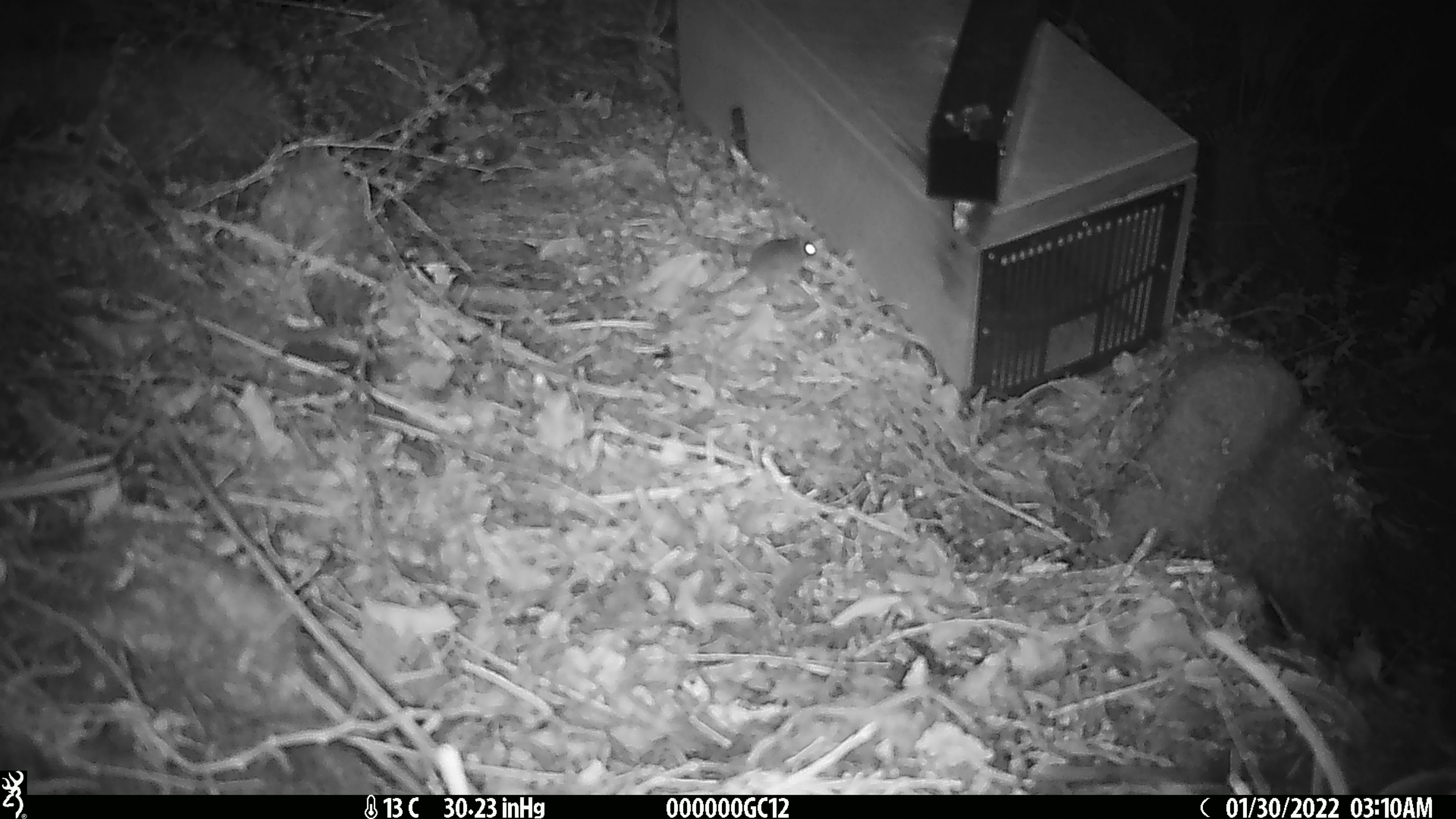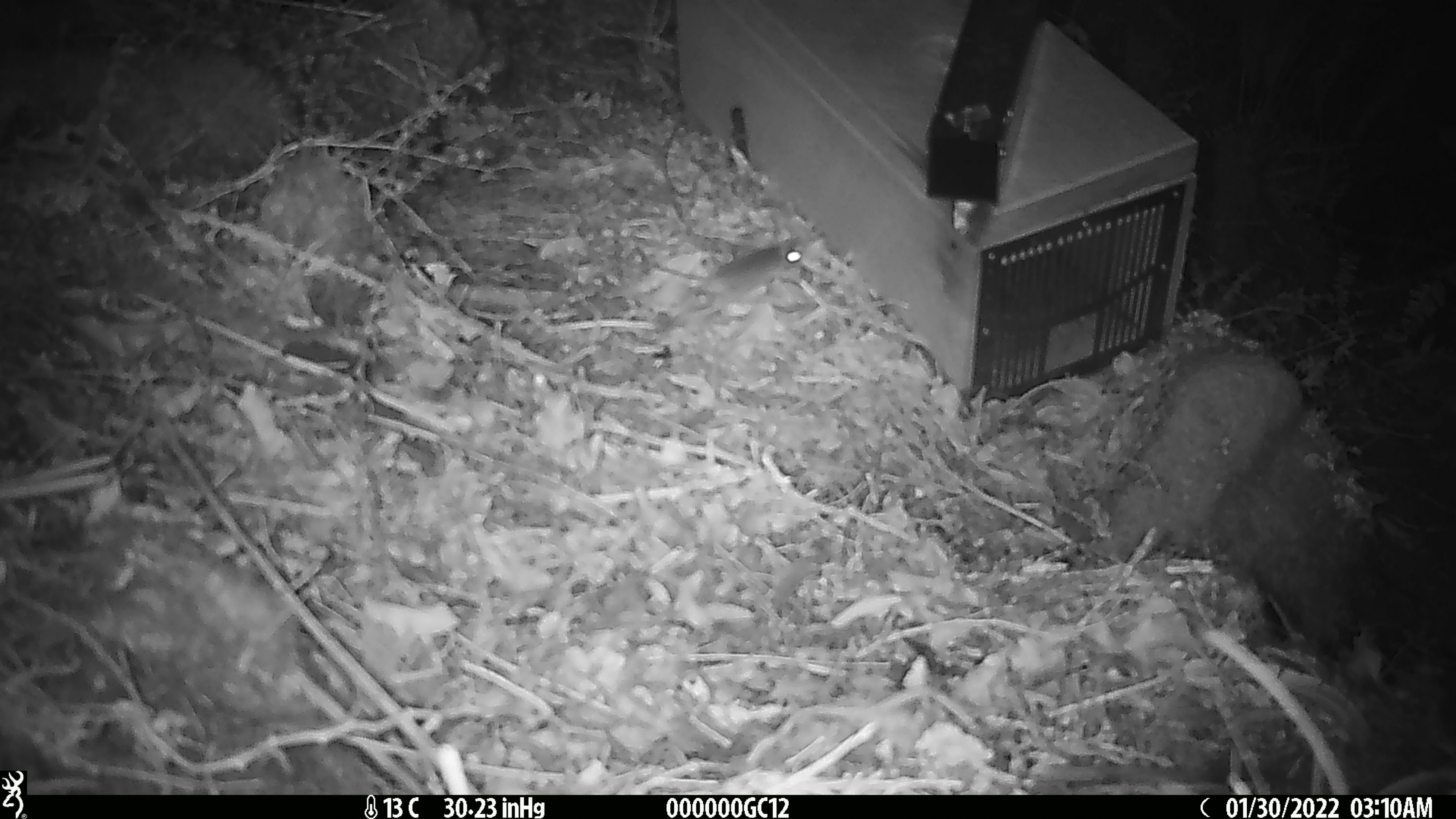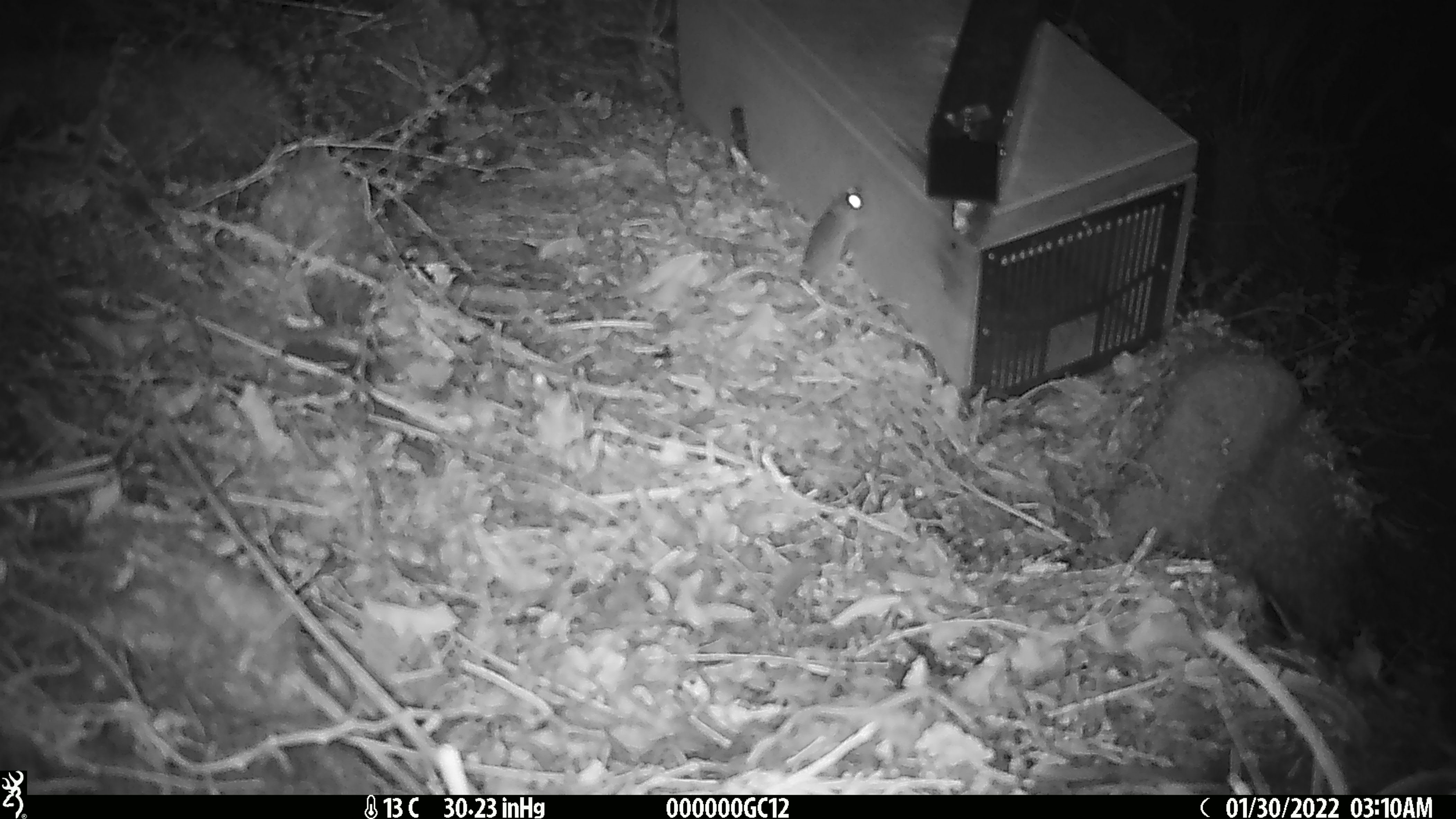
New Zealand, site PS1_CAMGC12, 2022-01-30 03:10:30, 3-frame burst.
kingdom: Animalia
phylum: Chordata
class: Mammalia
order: Rodentia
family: Muridae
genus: Mus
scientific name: Mus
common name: mouse